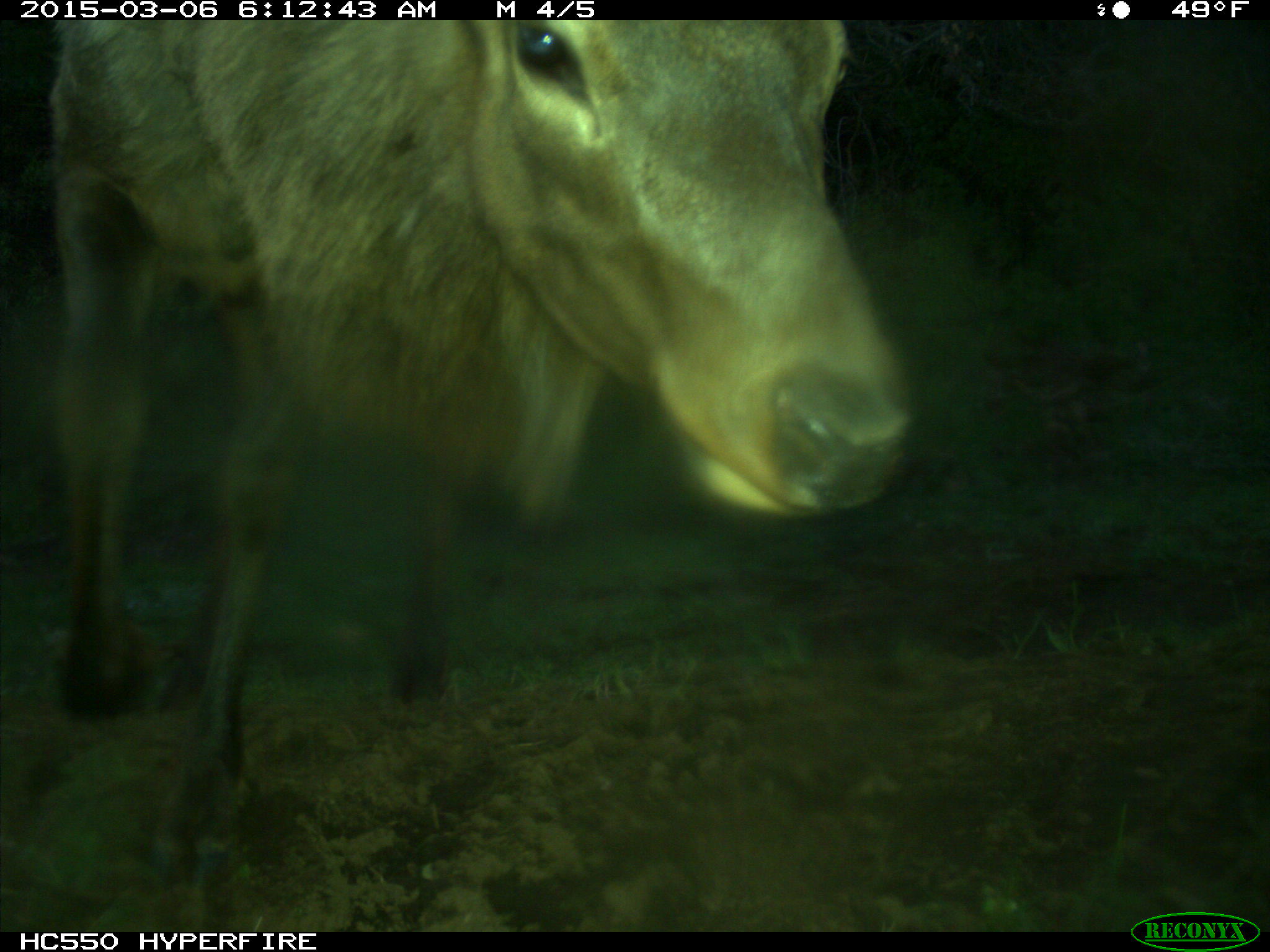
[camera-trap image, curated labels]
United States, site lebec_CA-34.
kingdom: Animalia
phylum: Chordata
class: Mammalia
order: Artiodactyla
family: Cervidae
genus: Cervus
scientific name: Cervus canadensis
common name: elk